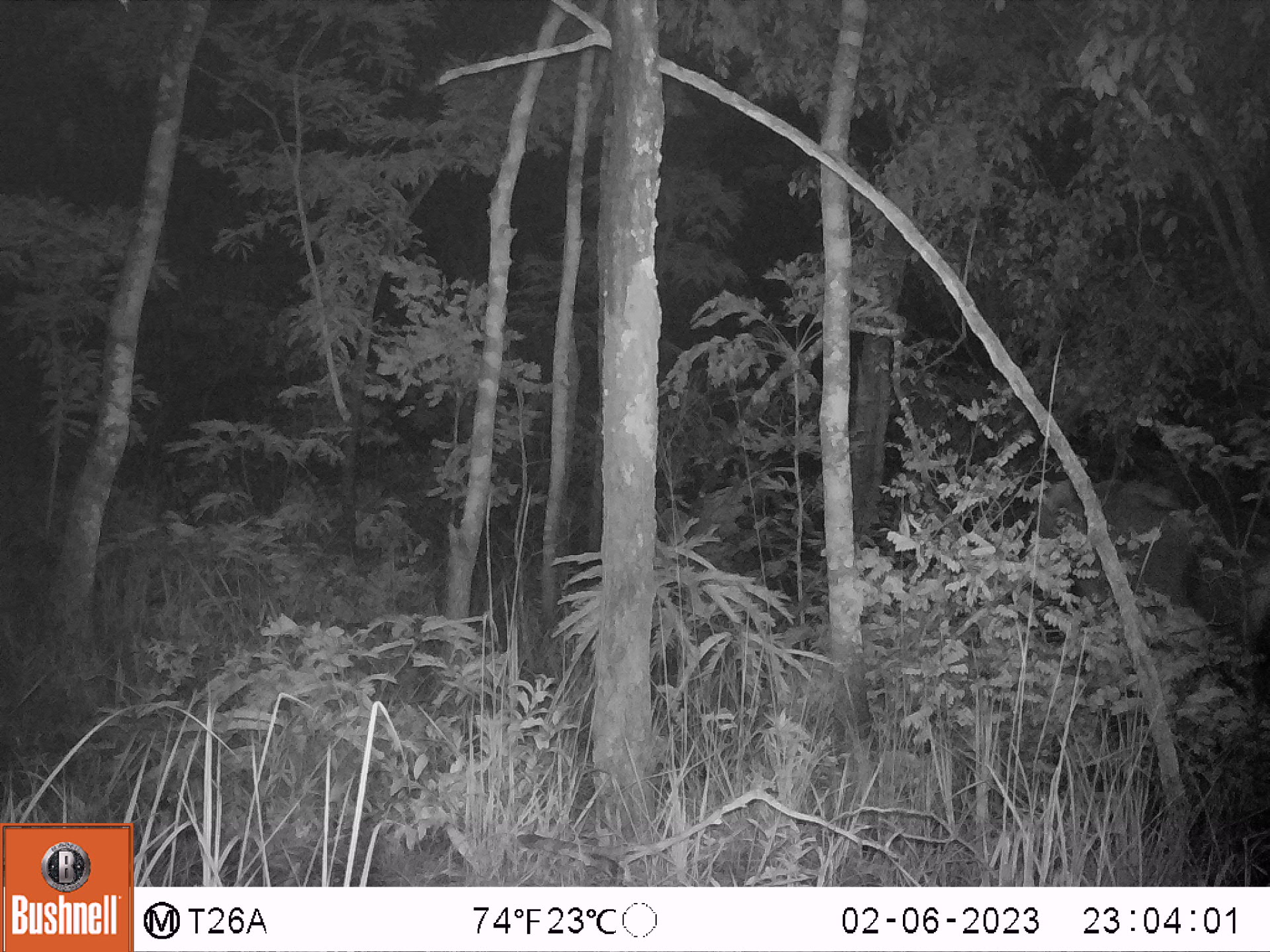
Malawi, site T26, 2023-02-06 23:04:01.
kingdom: Animalia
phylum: Chordata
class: Mammalia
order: Artiodactyla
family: Bovidae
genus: Hippotragus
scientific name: Hippotragus niger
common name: sable antelope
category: sable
Sable (sable antelope) (Hippotragus niger), count 1.